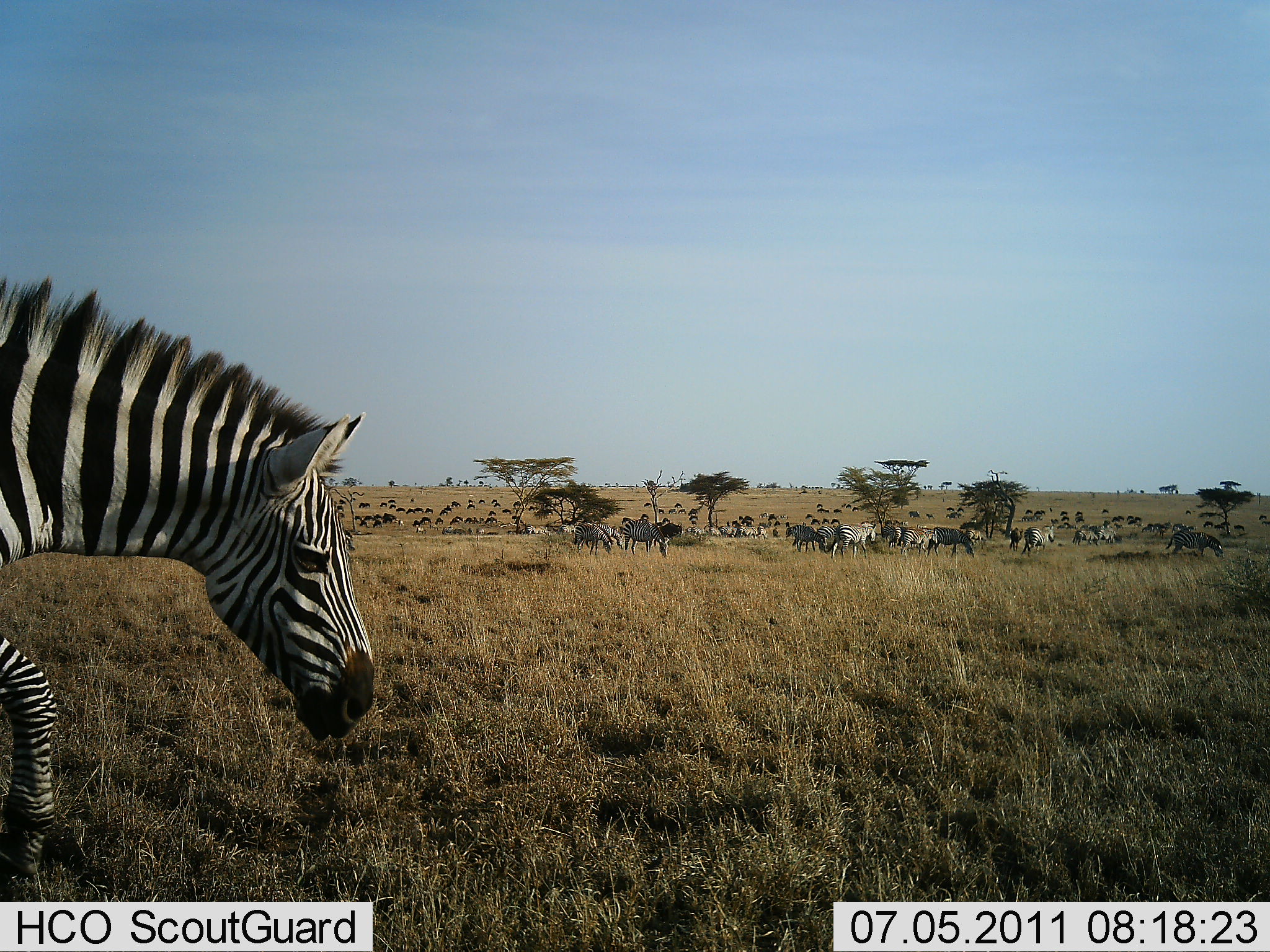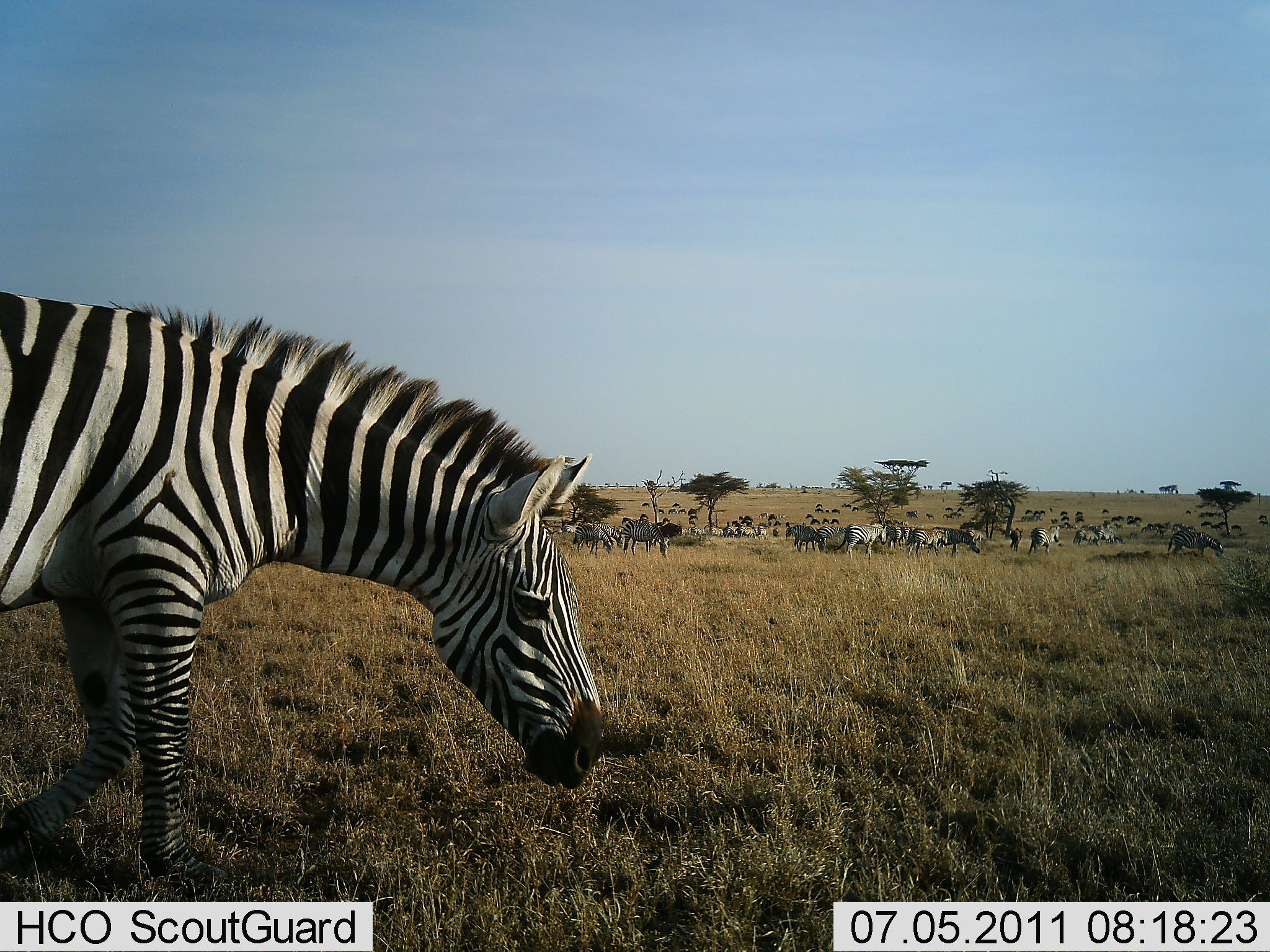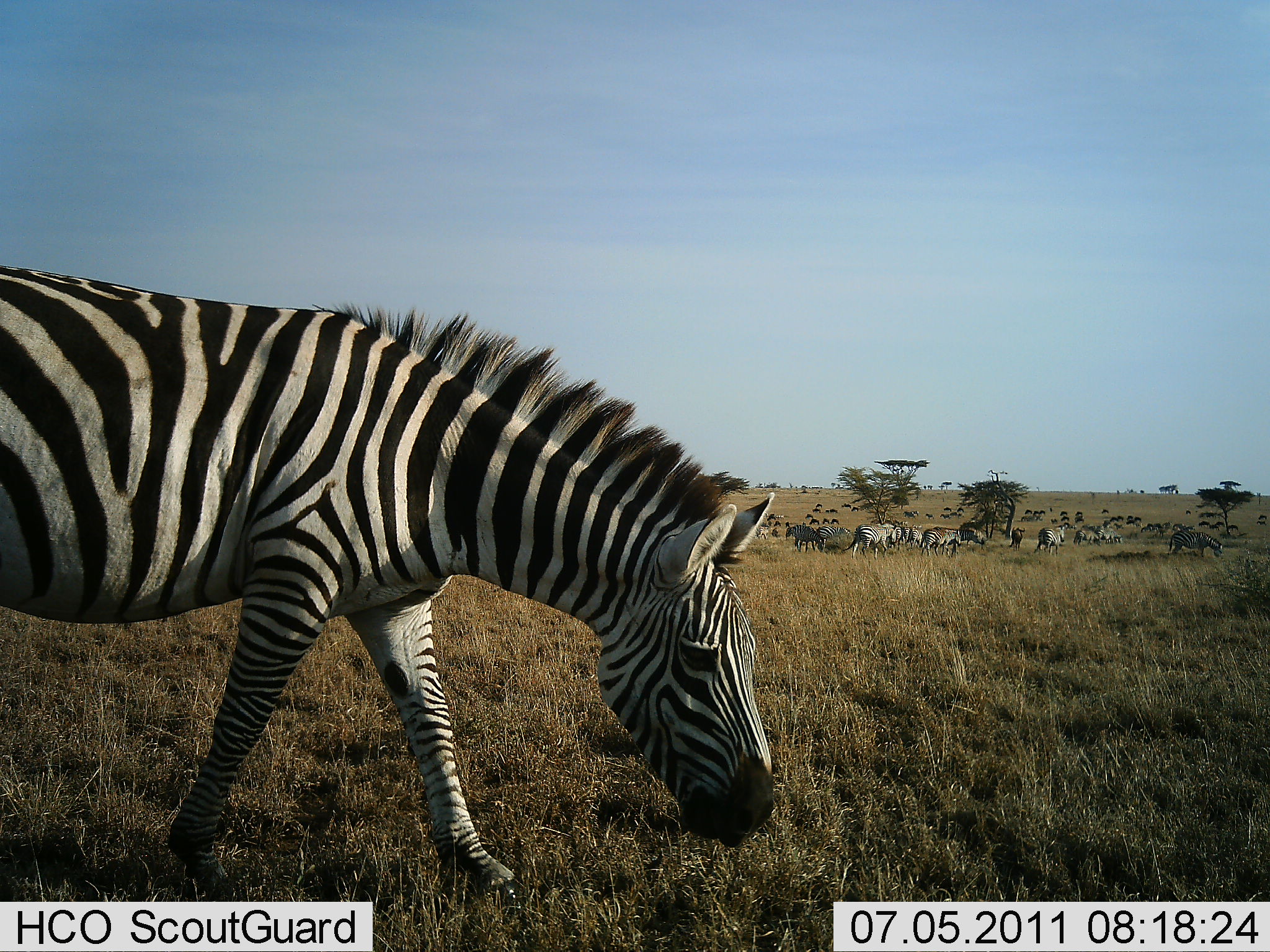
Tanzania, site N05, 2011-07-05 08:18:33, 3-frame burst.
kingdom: Animalia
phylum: Chordata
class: Mammalia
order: Perissodactyla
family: Equidae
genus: Equus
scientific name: Equus quagga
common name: plains zebra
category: zebra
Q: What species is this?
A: Zebra (plains zebra) (Equus quagga).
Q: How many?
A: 11-50.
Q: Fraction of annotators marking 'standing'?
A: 35%.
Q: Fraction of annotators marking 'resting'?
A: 0%.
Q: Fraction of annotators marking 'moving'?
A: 88%.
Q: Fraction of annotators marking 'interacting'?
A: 12%.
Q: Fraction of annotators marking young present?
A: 0%.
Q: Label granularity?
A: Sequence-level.